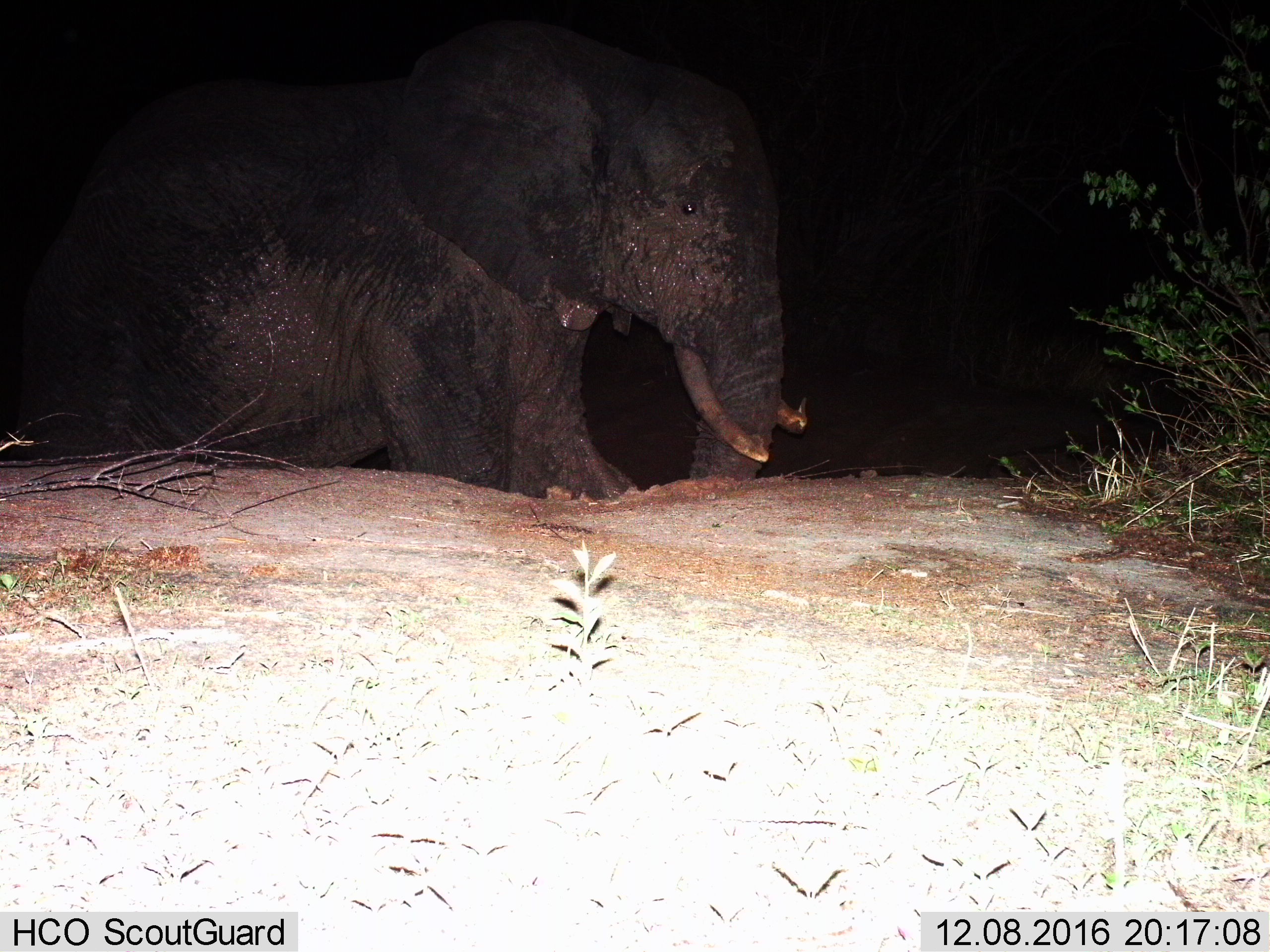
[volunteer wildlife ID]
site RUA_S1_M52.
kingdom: Animalia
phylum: Chordata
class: Mammalia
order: Proboscidea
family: Elephantidae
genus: Loxodonta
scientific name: Loxodonta africana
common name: african bush elephant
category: elephant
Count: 1.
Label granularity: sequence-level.